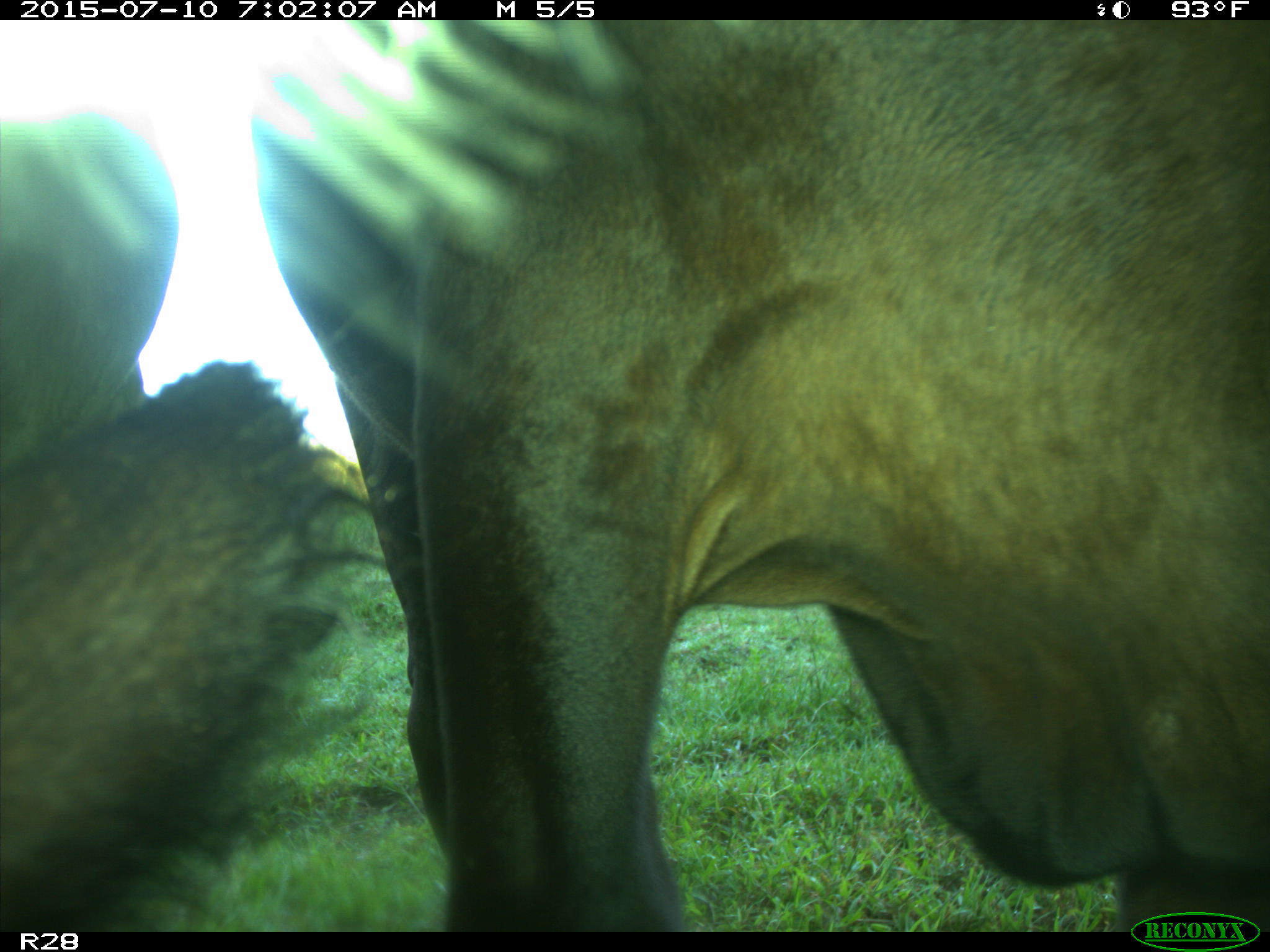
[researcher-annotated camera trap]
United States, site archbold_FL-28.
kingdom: Animalia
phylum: Chordata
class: Mammalia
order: Artiodactyla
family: Bovidae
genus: Bos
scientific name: Bos taurus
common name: domestic cow